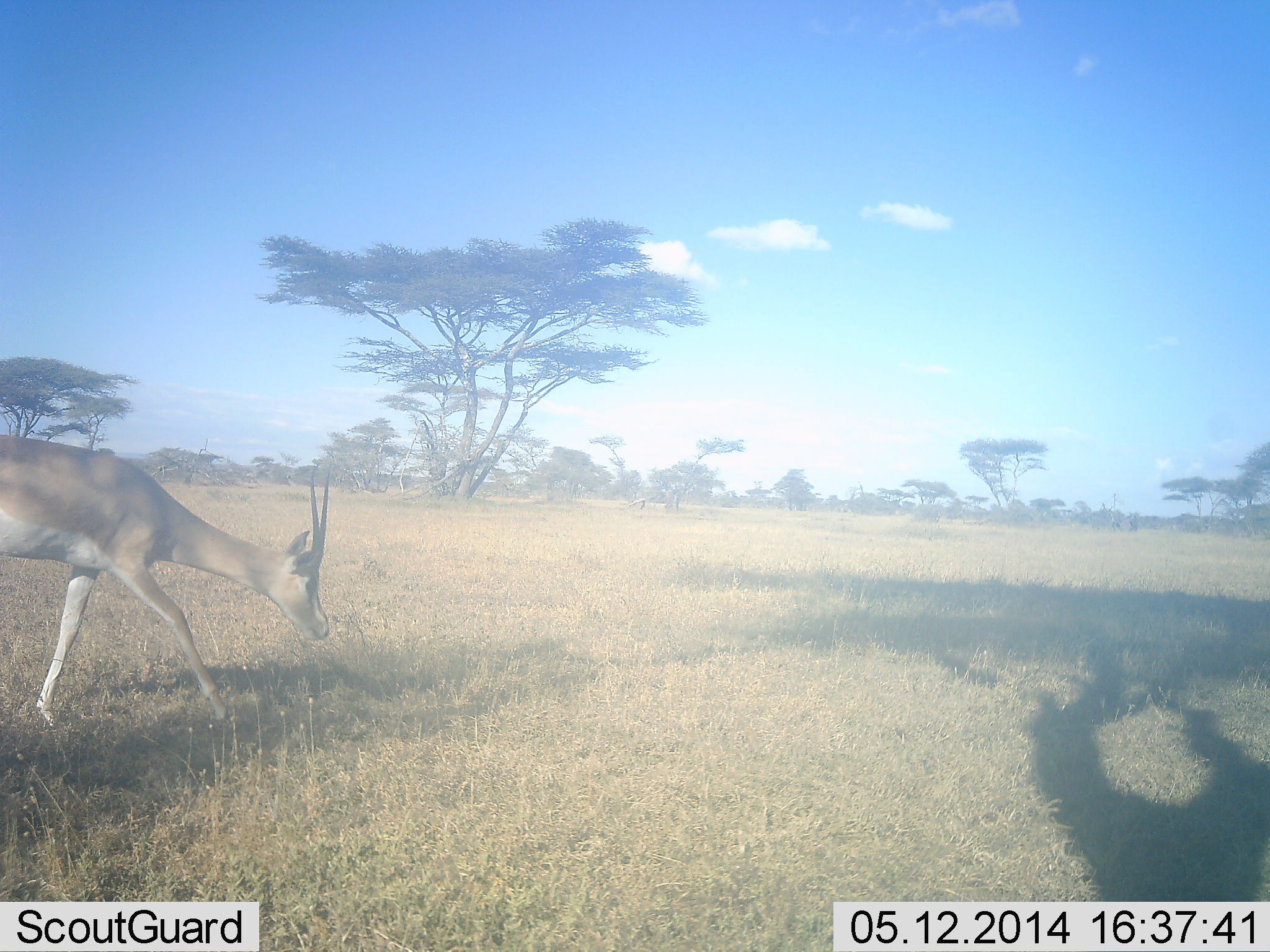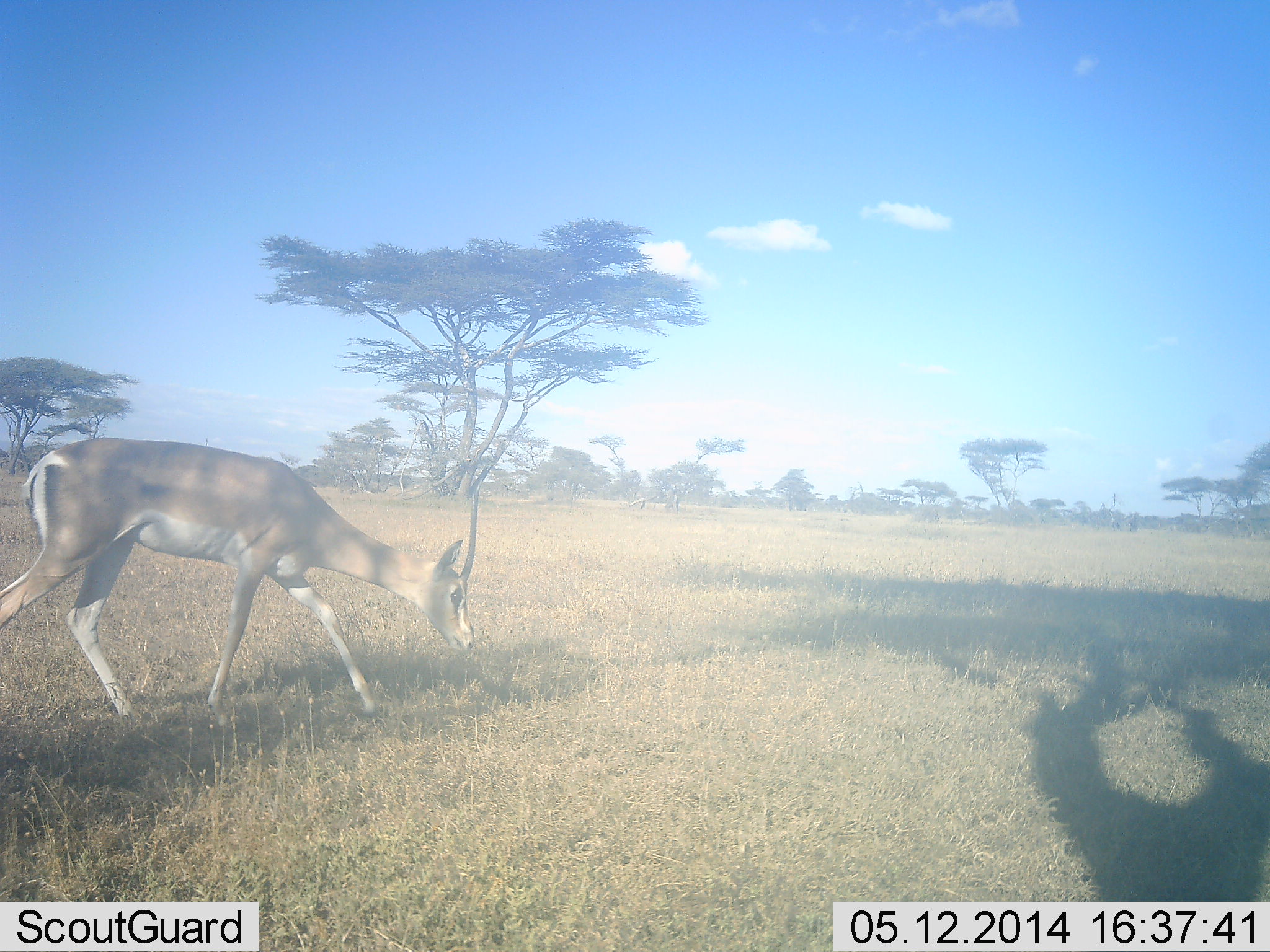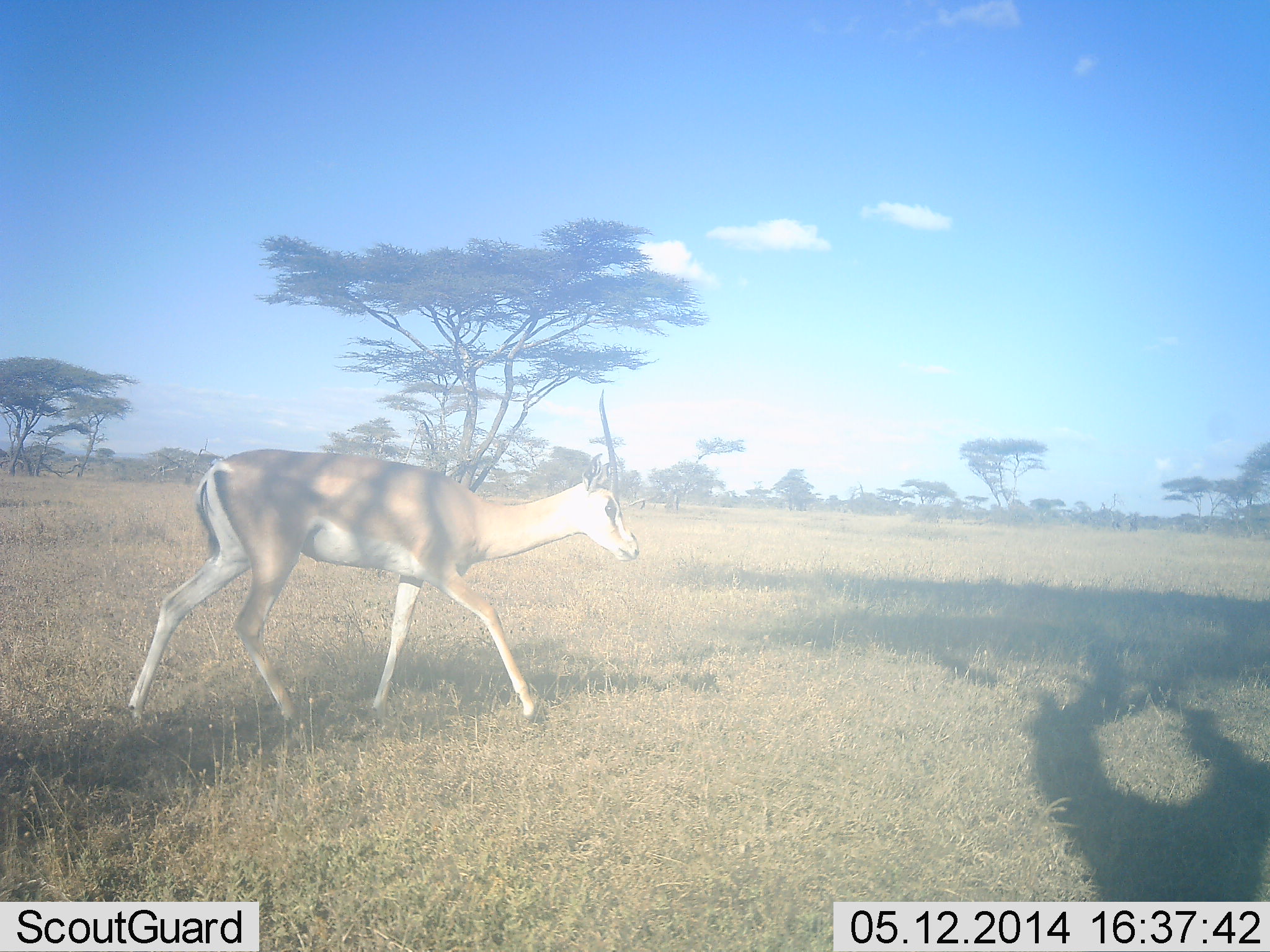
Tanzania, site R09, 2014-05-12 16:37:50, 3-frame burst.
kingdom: Animalia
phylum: Chordata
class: Mammalia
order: Artiodactyla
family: Bovidae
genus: Nanger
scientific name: Nanger granti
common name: grant's gazelle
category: gazellegrants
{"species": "gazellegrants (grant's gazelle) (Nanger granti)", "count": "1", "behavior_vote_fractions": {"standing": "10%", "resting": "0%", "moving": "100%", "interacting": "0%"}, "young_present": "0%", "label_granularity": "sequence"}